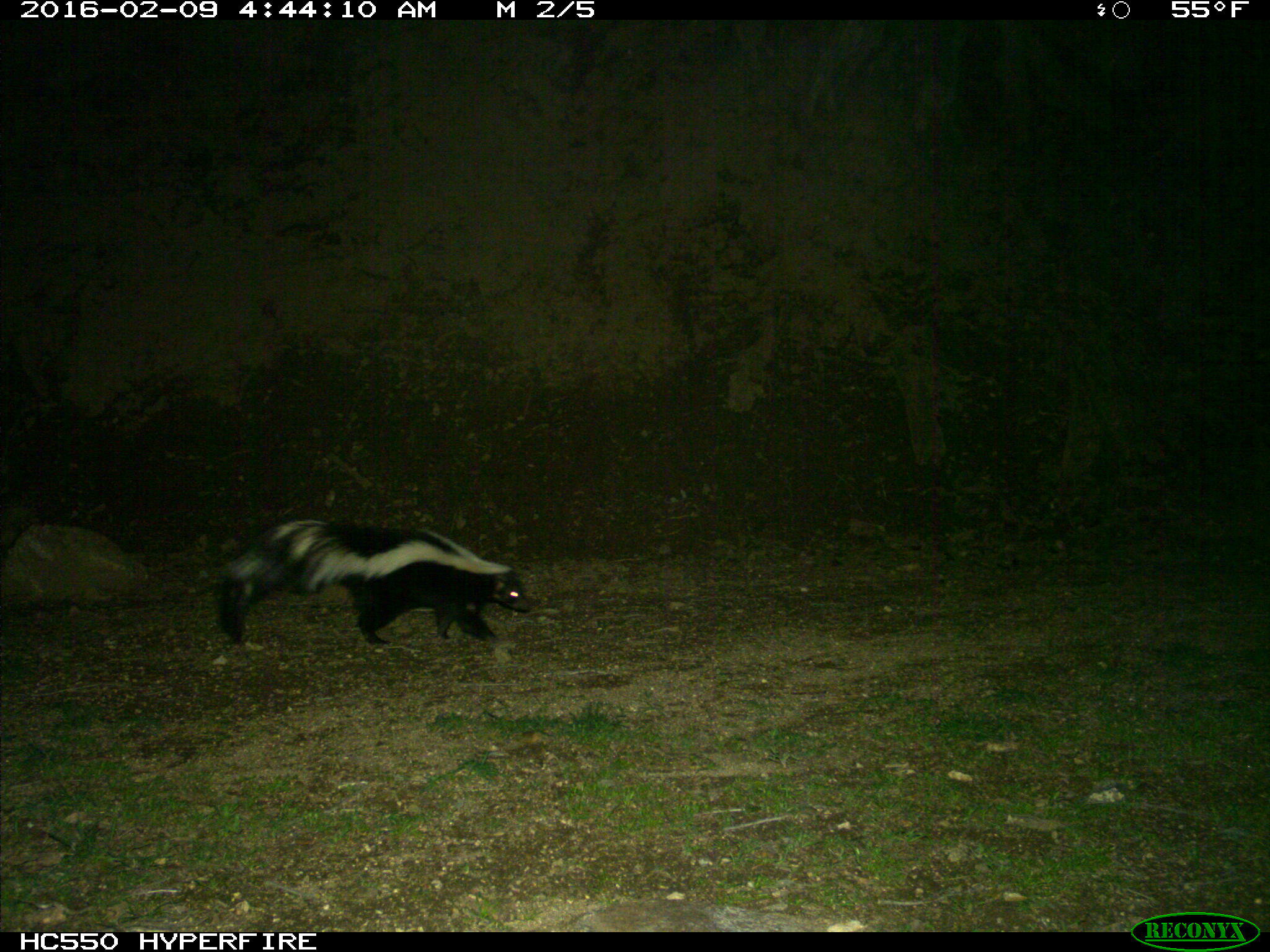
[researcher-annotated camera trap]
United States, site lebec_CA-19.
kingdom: Animalia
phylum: Chordata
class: Mammalia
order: Carnivora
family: Mephitidae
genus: Mephitis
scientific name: Mephitis mephitis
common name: striped skunk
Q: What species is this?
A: Mephitis mephitis (striped skunk).